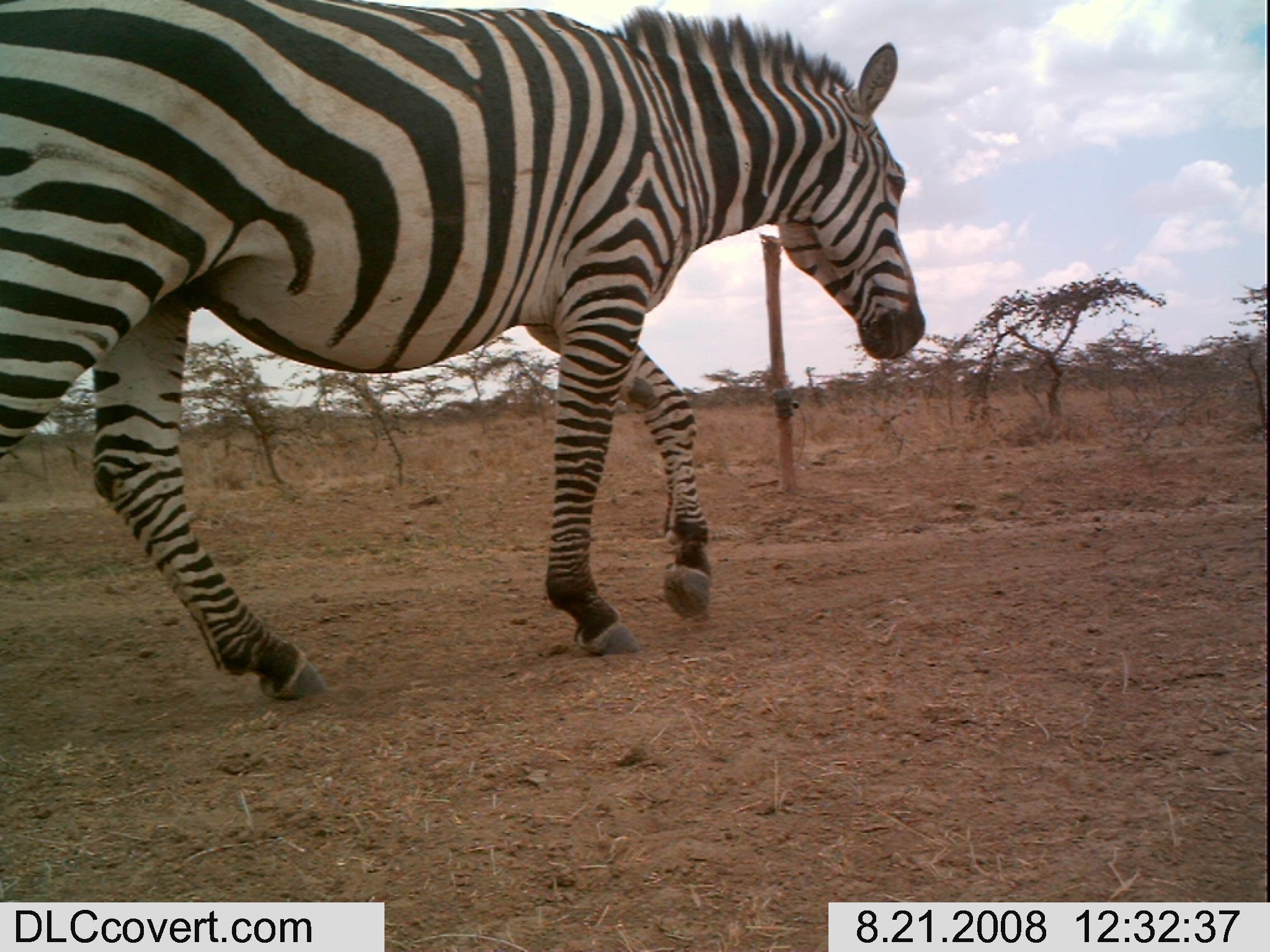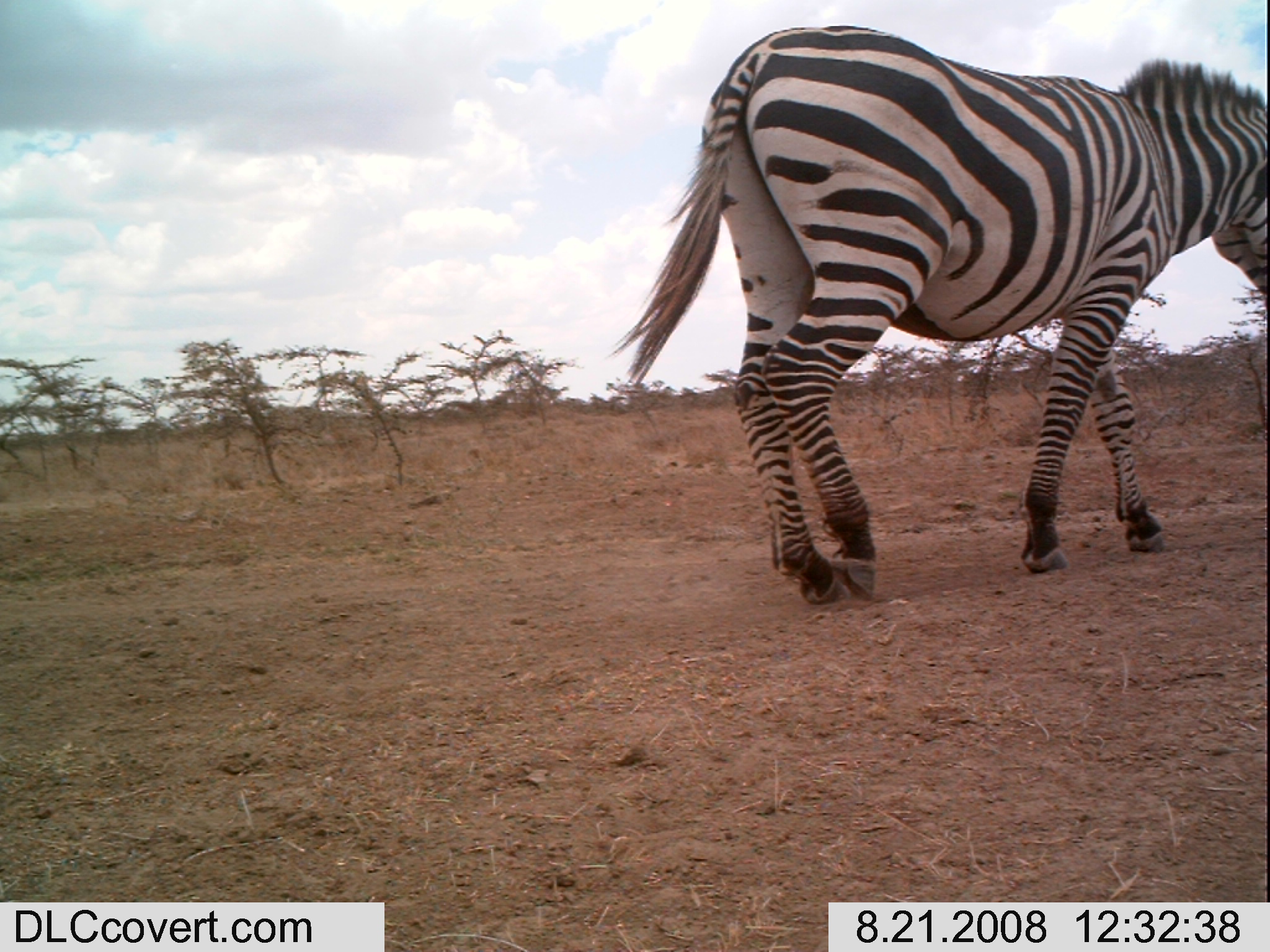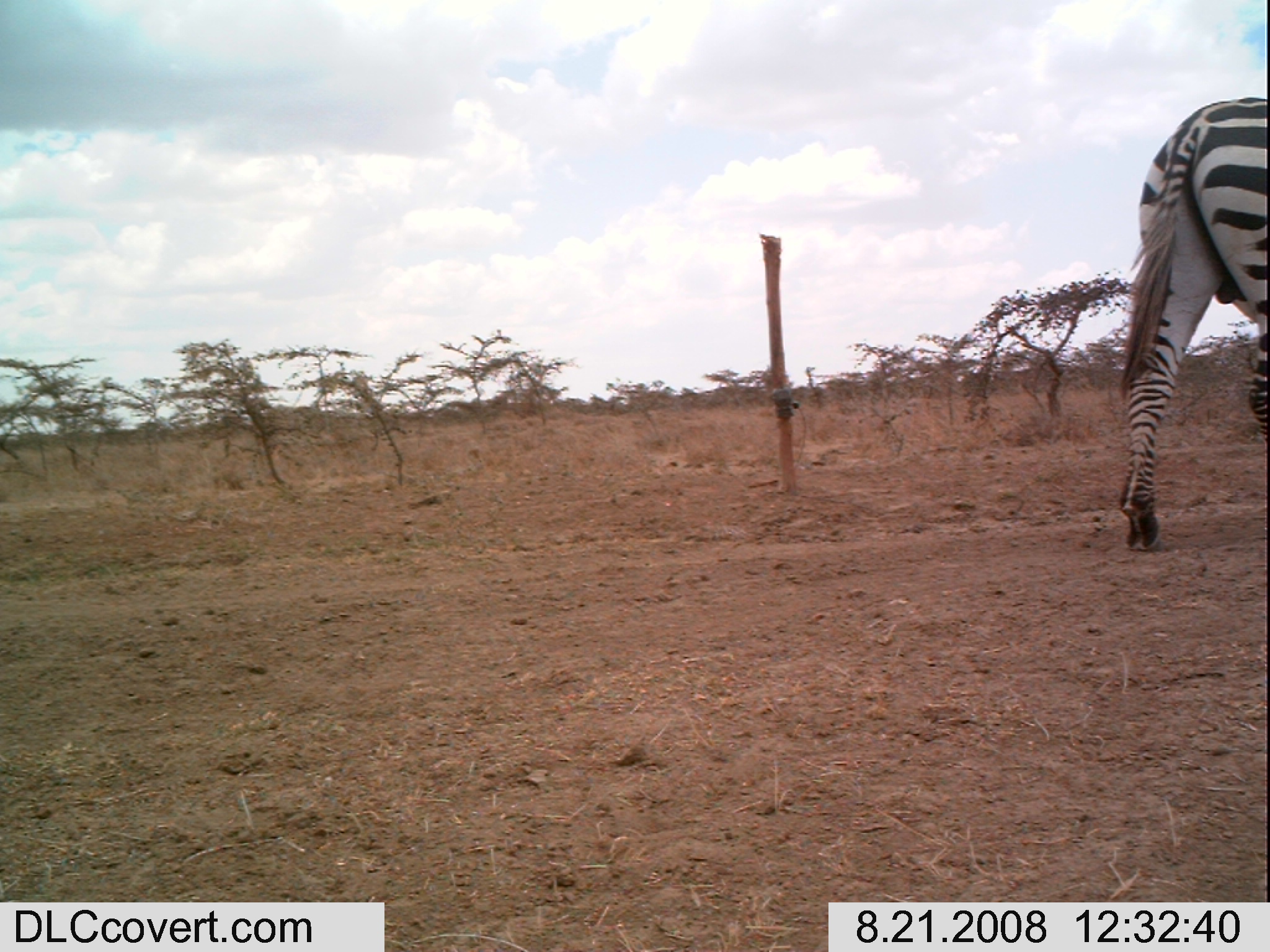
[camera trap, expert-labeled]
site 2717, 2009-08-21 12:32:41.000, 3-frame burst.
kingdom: Animalia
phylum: Chordata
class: Mammalia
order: Perissodactyla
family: Equidae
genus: Equus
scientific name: Equus quagga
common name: plains zebra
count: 1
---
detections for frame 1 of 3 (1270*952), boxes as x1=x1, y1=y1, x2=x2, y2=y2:
equus quagga: x1=1, y1=0, x2=925, y2=702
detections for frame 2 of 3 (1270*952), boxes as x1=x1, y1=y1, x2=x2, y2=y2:
equus quagga: x1=601, y1=25, x2=1266, y2=606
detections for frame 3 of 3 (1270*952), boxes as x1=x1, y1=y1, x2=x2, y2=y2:
equus quagga: x1=1115, y1=92, x2=1269, y2=551